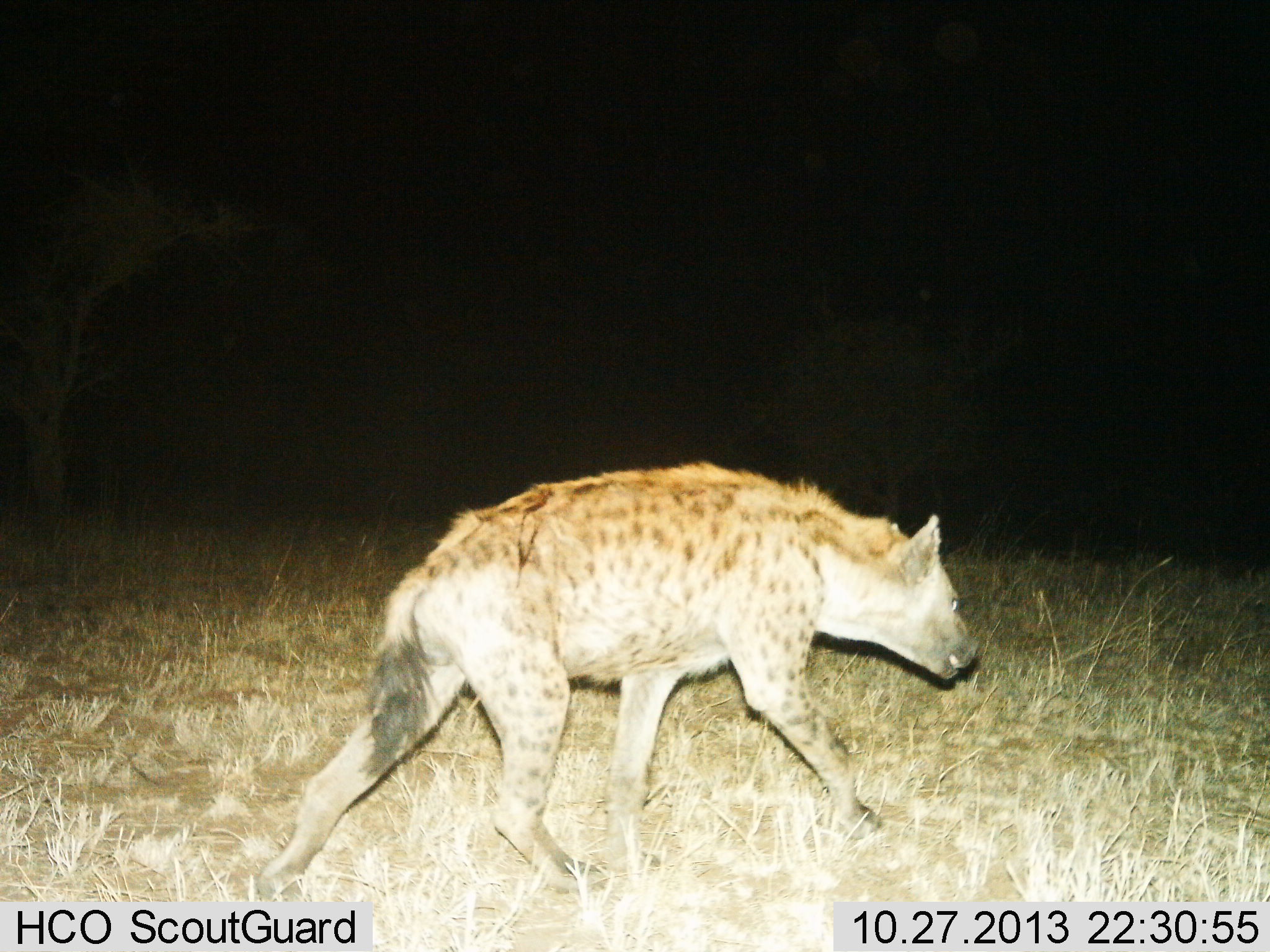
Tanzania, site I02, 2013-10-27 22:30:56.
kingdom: Animalia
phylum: Chordata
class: Mammalia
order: Carnivora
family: Hyaenidae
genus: Crocuta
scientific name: Crocuta crocuta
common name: spotted hyena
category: hyenaspotted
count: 1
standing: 0%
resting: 0%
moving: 100%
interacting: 0%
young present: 0%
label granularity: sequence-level